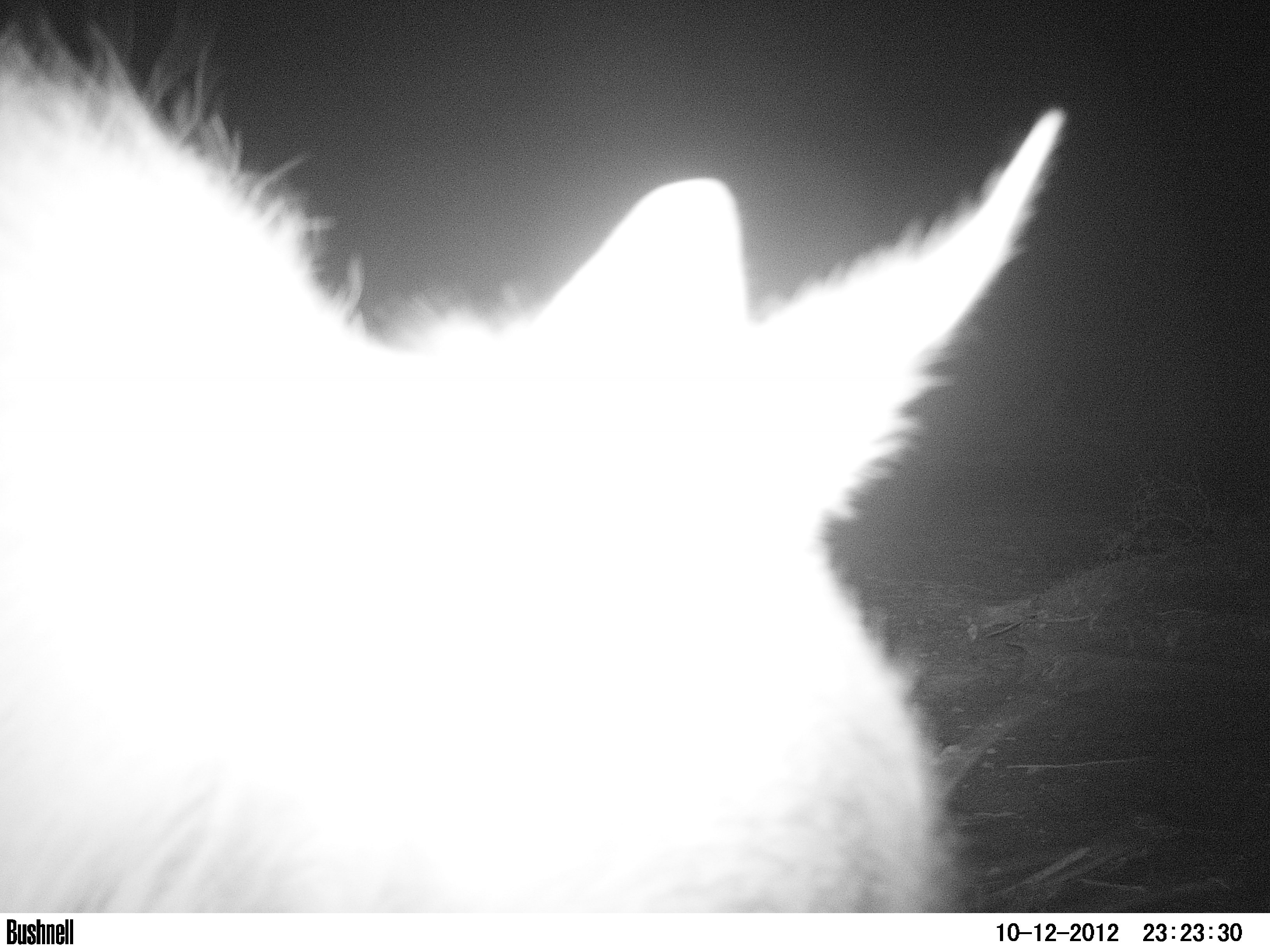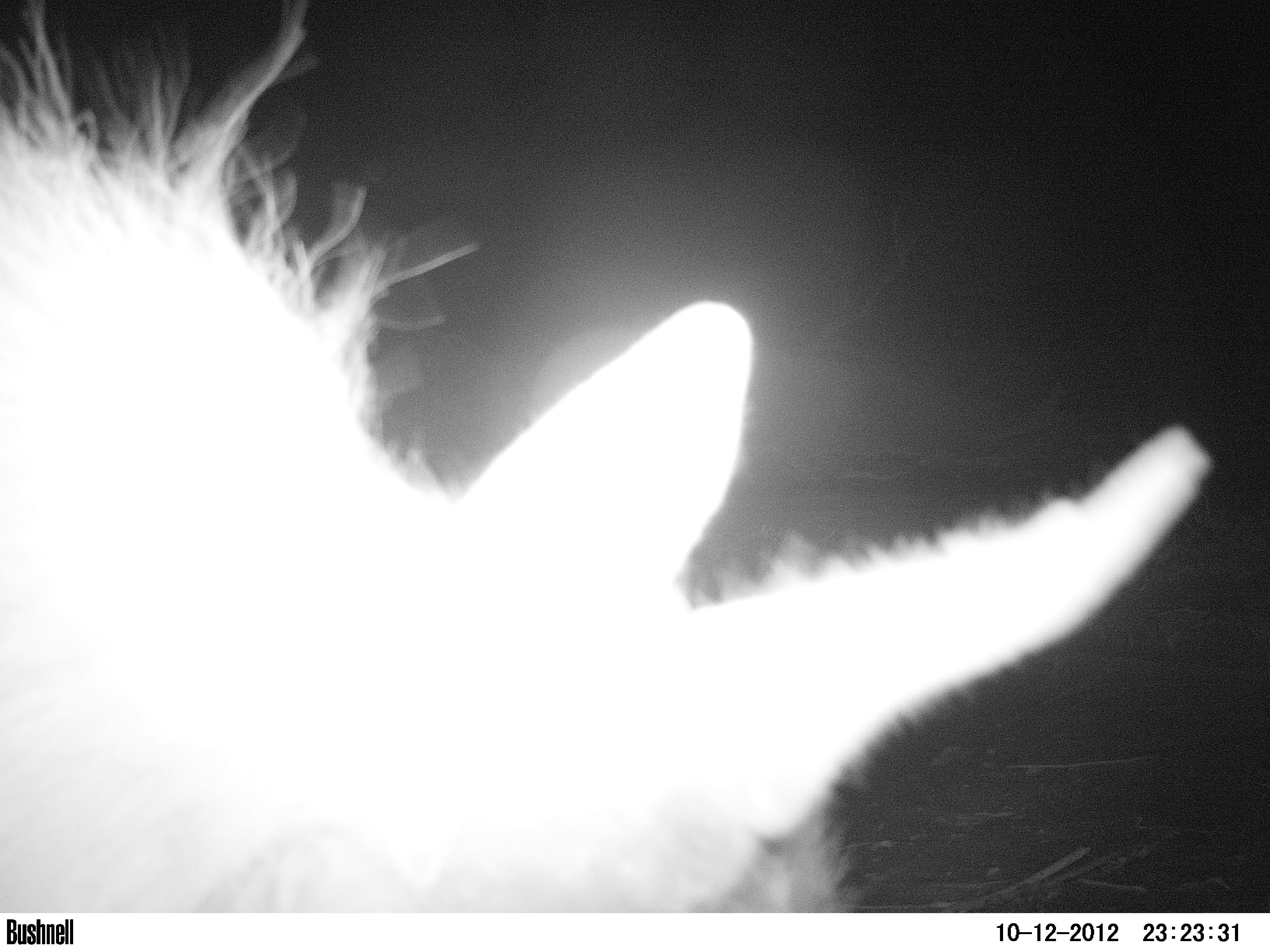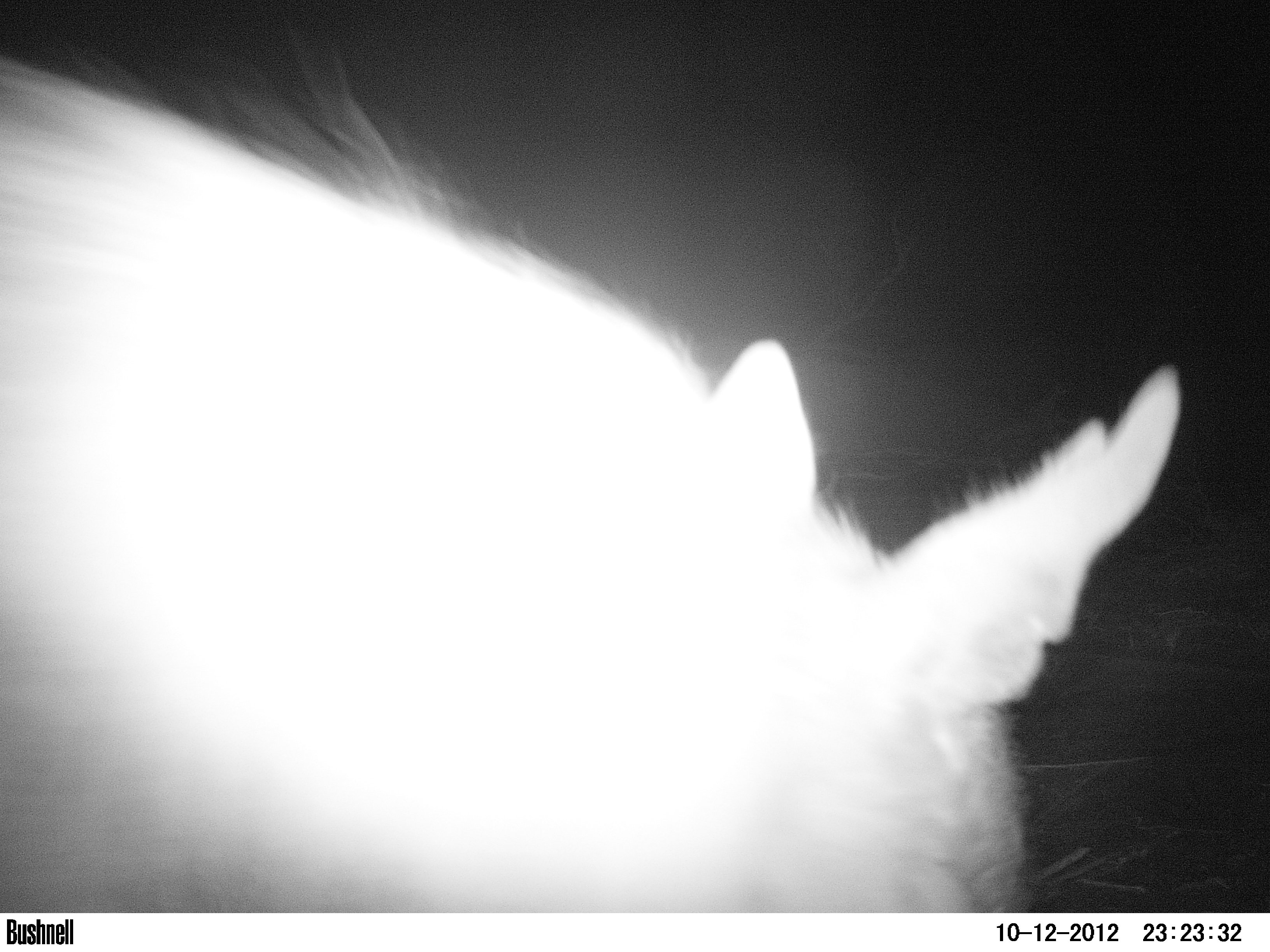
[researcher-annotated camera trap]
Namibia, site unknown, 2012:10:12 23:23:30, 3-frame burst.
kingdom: Animalia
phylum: Chordata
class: Mammalia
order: Carnivora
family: Hyaenidae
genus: Parahyaena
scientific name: Parahyaena brunnea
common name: brown hyena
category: hyaena brunnea